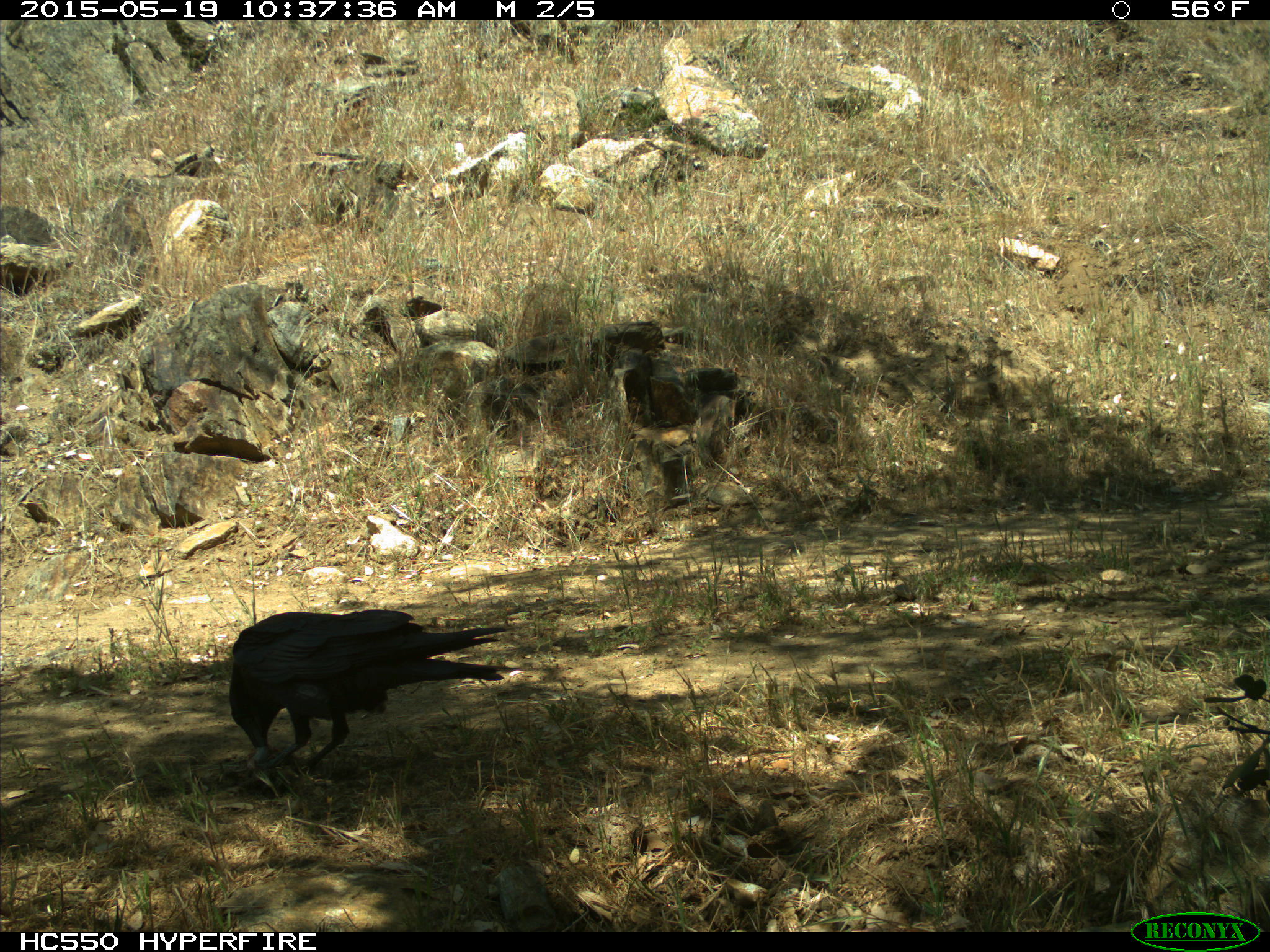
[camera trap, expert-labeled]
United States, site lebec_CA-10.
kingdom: Animalia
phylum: Chordata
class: Aves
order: Passeriformes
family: Corvidae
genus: Corvus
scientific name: Corvus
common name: crows and ravens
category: unidentified corvus